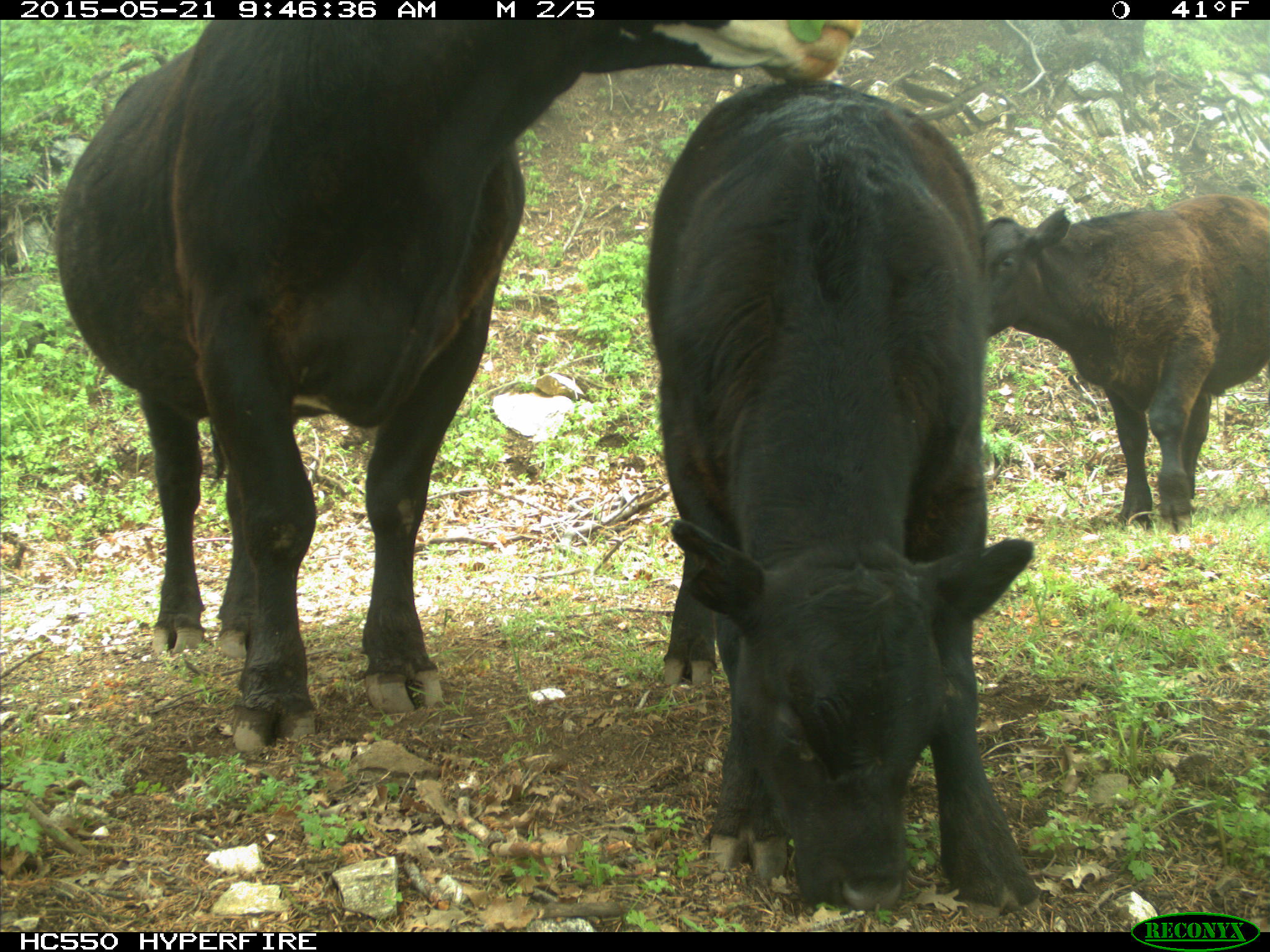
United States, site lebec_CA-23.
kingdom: Animalia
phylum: Chordata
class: Mammalia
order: Artiodactyla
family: Bovidae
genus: Bos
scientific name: Bos taurus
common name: domestic cow